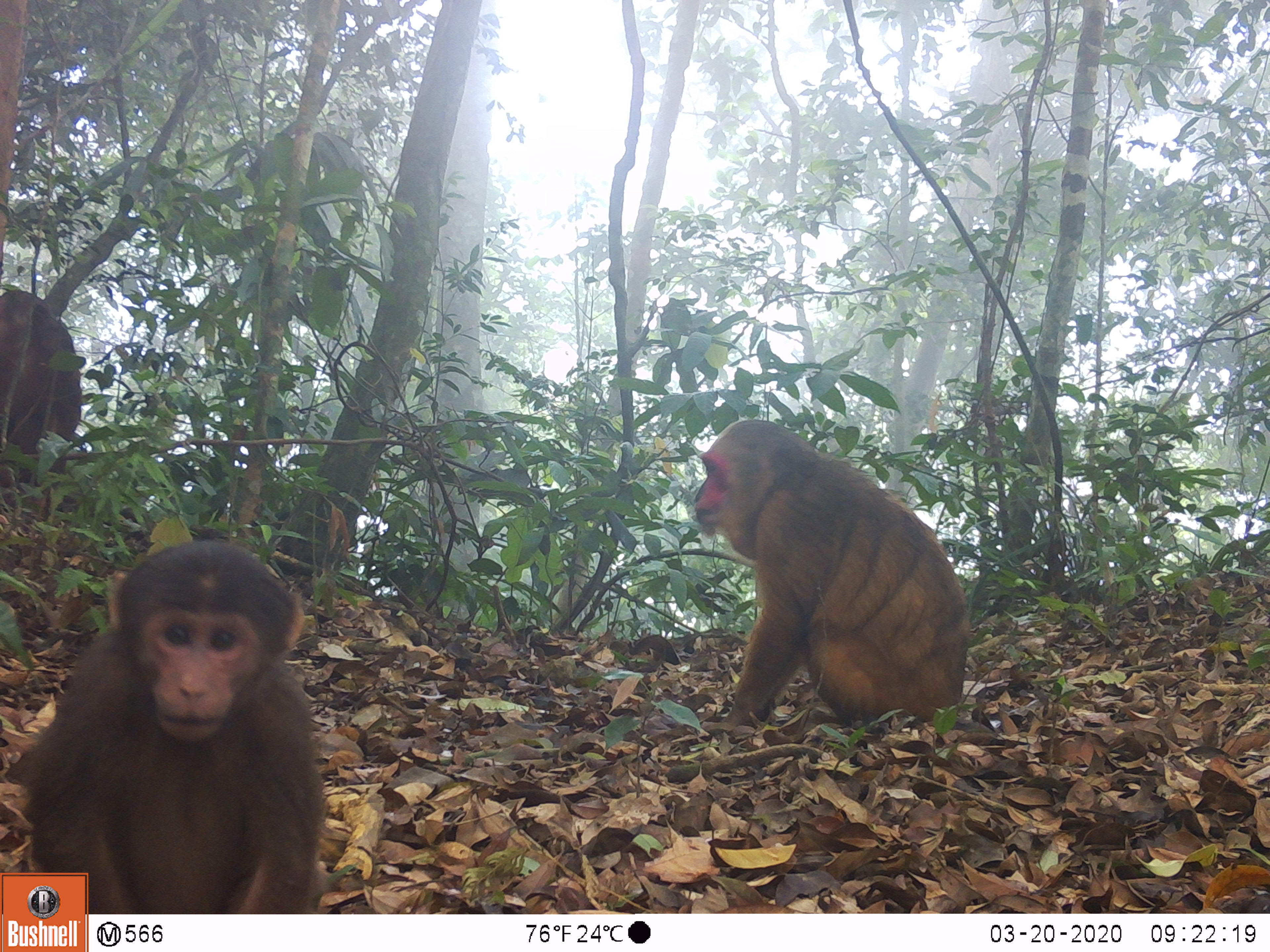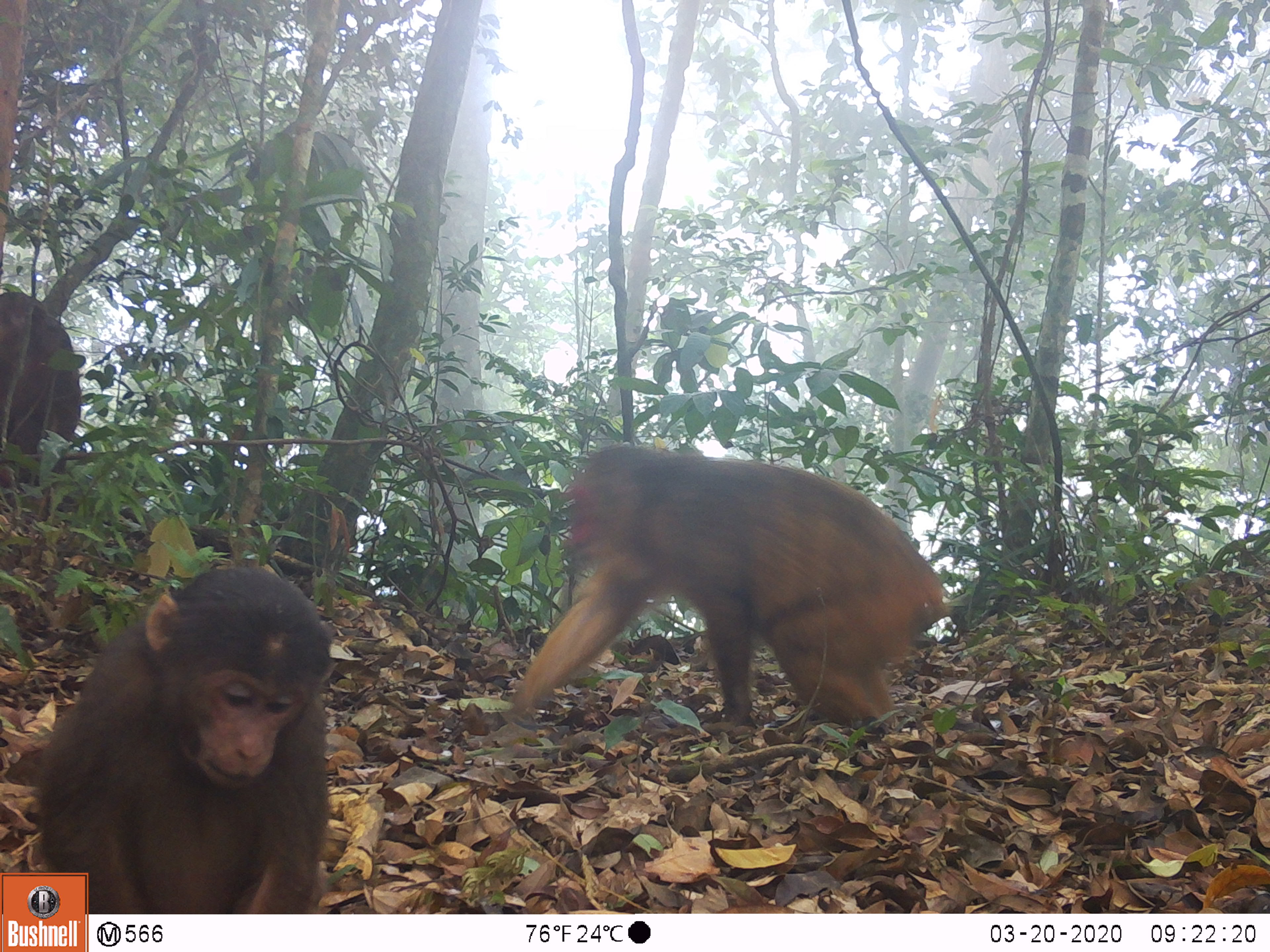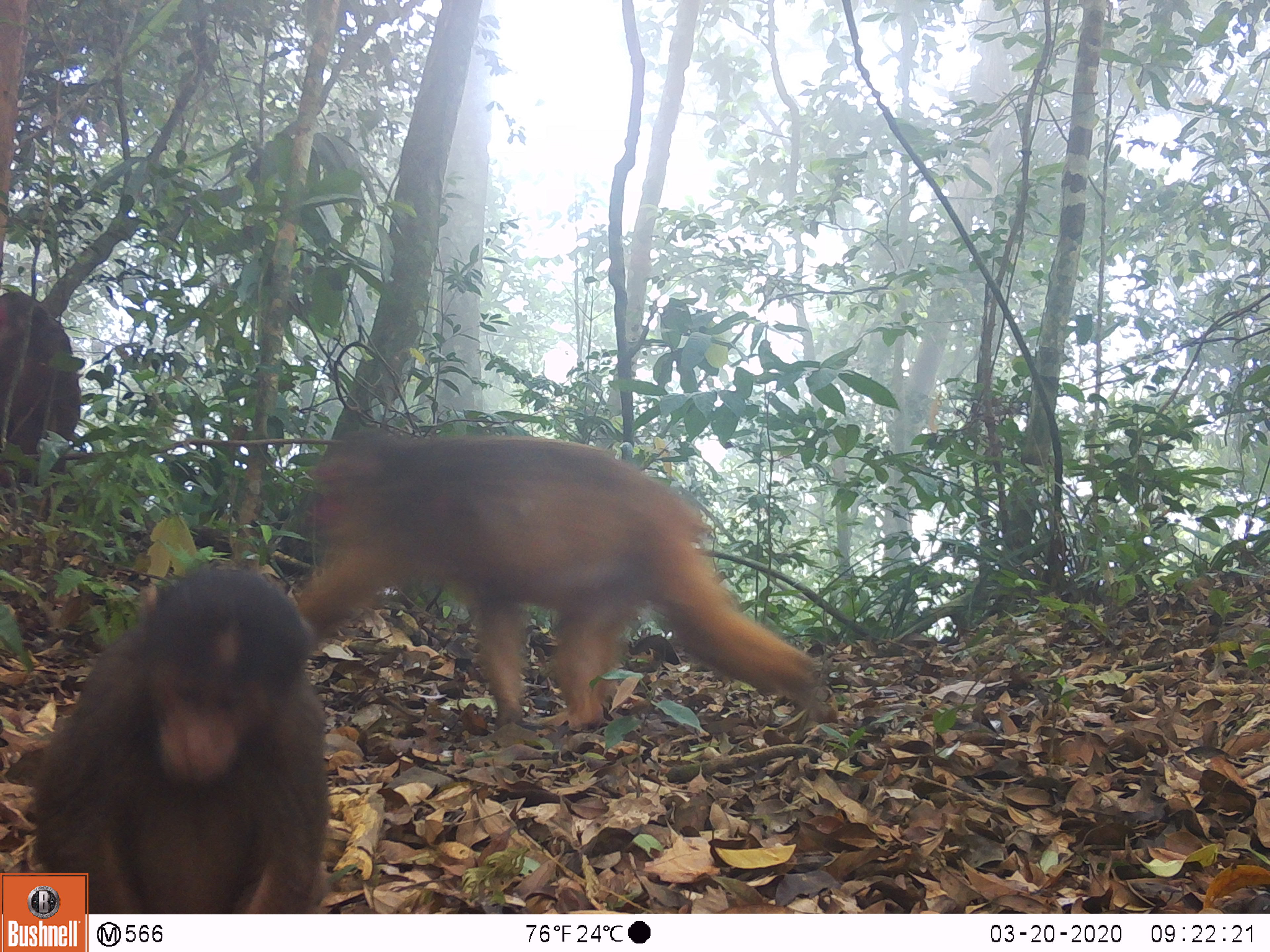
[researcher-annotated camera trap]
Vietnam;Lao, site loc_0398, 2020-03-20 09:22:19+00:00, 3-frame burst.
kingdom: Animalia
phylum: Chordata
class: Mammalia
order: Primates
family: Cercopithecidae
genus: Macaca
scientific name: Macaca arctoides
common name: stump-tailed macaque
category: stump tailed macaque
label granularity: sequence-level